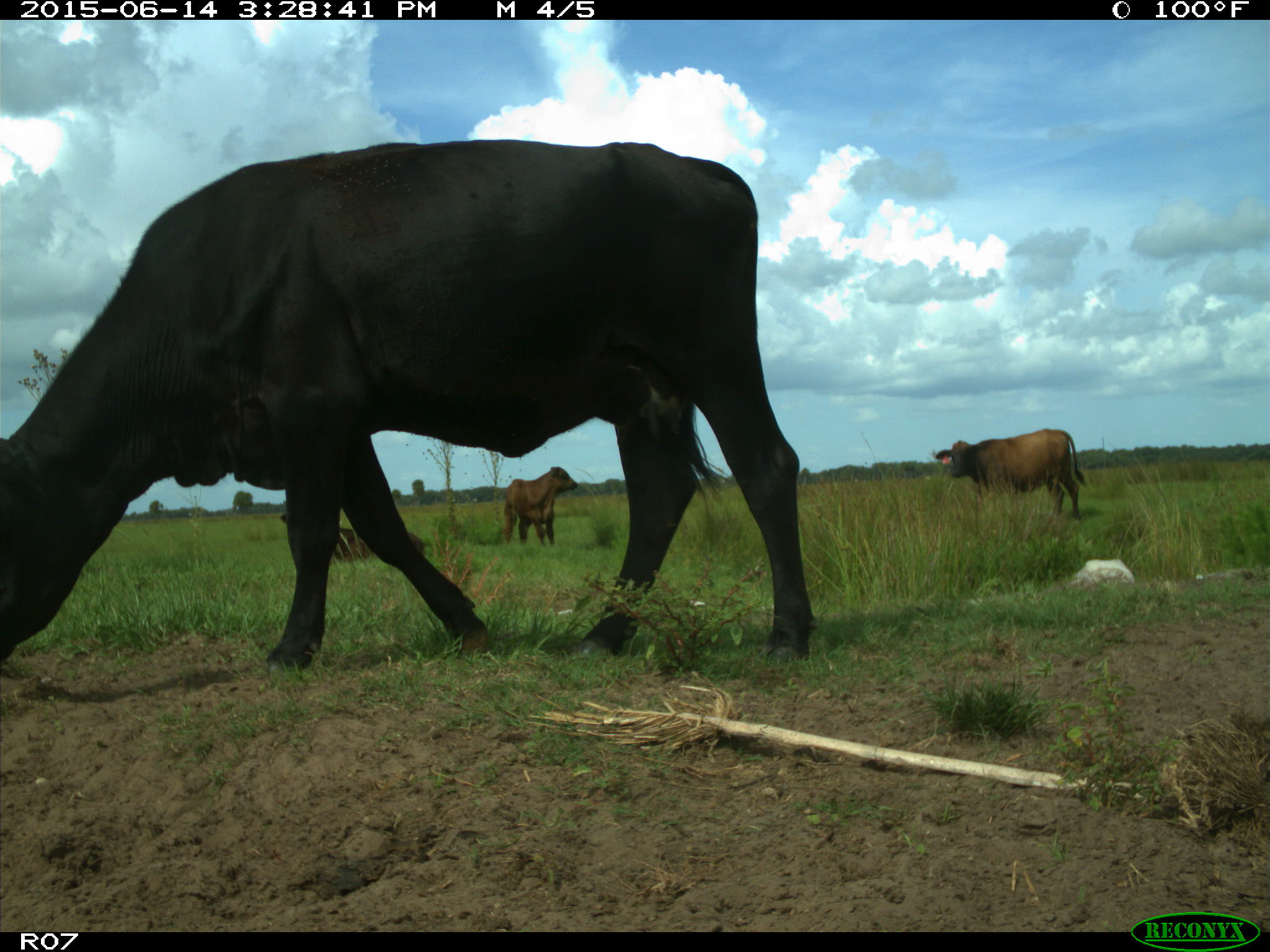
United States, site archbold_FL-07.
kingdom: Animalia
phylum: Chordata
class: Mammalia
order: Artiodactyla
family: Bovidae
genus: Bos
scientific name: Bos taurus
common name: domestic cow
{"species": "Bos taurus (domestic cow)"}